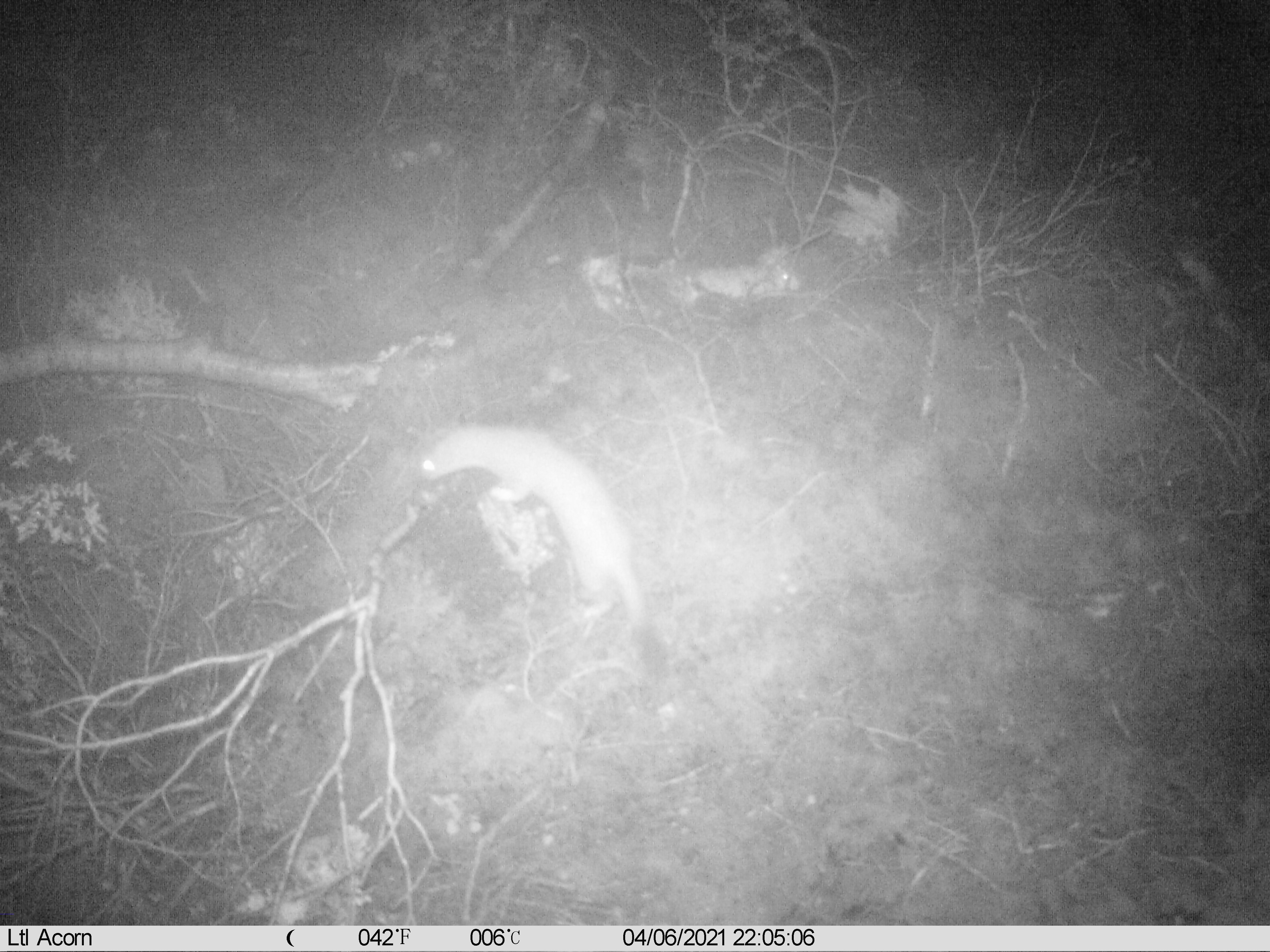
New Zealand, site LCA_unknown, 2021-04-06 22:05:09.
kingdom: Animalia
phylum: Chordata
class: Mammalia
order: Carnivora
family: Mustelidae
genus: Mustela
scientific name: Mustela erminea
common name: stoat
Stoat (Mustela erminea).